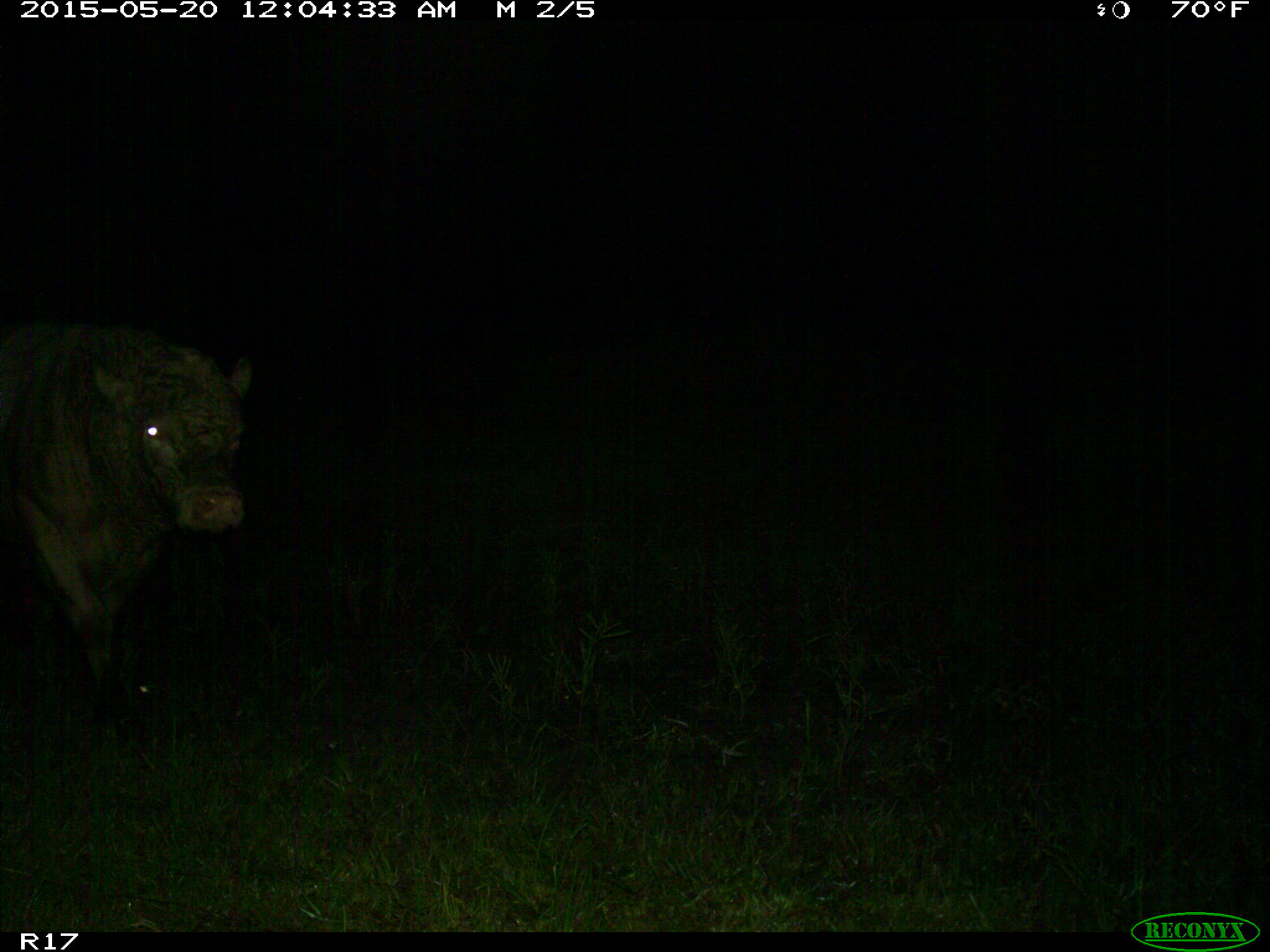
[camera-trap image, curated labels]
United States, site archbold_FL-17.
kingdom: Animalia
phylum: Chordata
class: Mammalia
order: Artiodactyla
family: Bovidae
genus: Bos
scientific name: Bos taurus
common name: domestic cow